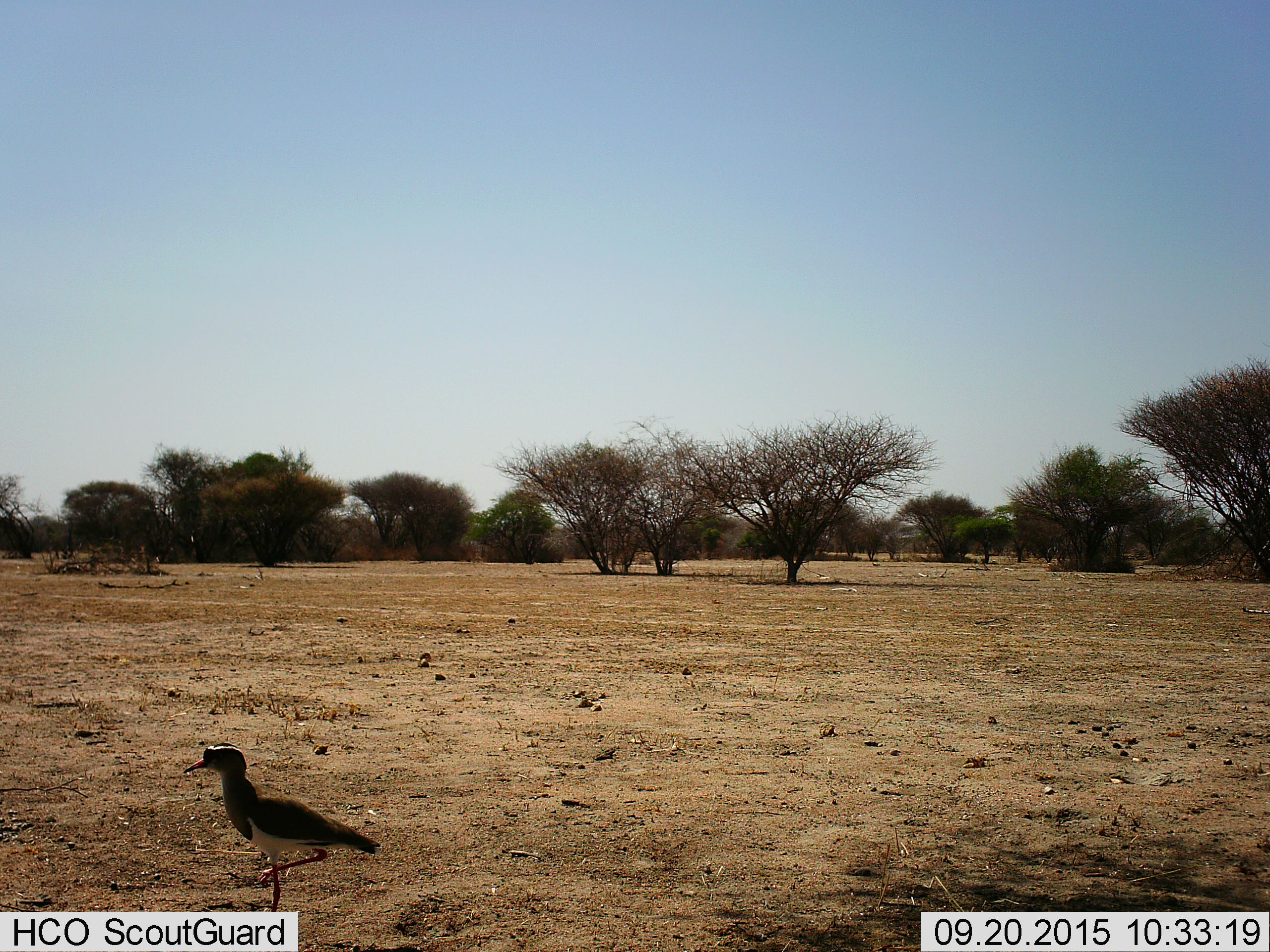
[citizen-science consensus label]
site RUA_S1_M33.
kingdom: Animalia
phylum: Chordata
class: Aves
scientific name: Aves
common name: bird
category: birdother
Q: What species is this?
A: Birdother (bird) (Aves).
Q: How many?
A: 1.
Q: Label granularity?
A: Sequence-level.